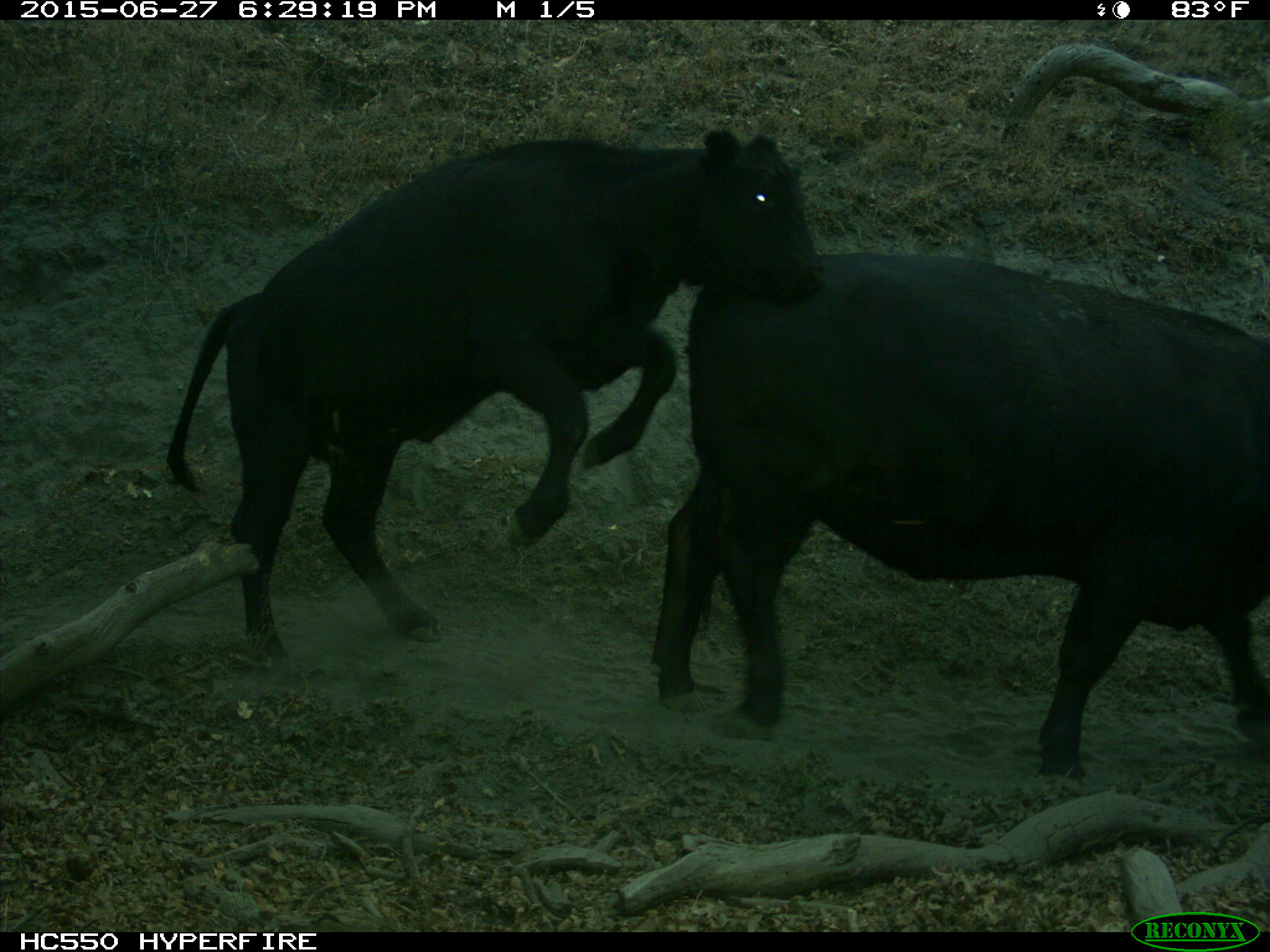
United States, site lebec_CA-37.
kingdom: Animalia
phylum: Chordata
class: Mammalia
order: Artiodactyla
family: Bovidae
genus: Bos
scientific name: Bos taurus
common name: domestic cow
Bos taurus (domestic cow).